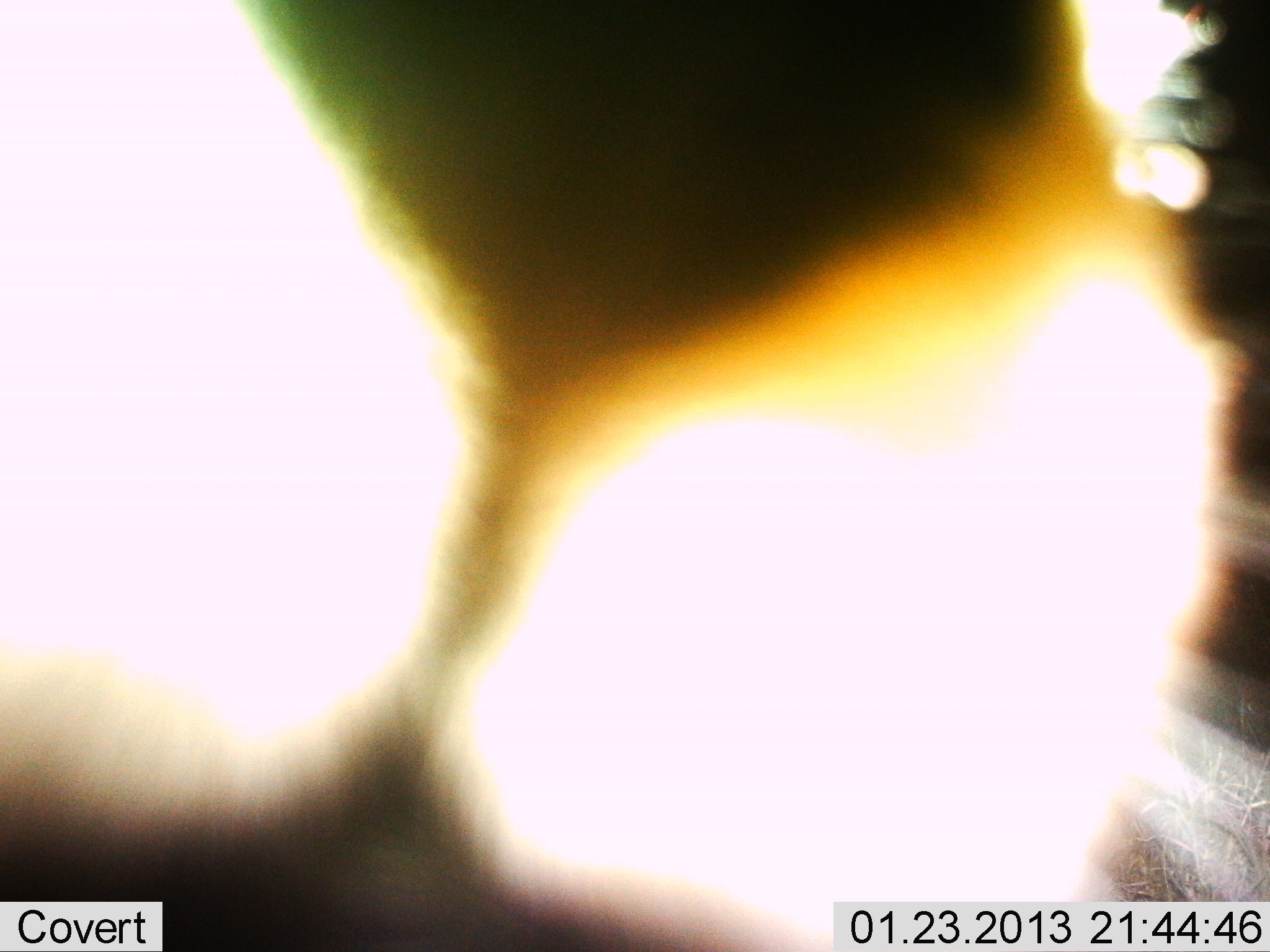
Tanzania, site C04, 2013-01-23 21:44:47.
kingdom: Animalia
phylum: Chordata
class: Mammalia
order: Carnivora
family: Felidae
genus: Panthera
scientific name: Panthera leo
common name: lion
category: lionfemale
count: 1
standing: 100%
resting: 0%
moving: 0%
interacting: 0%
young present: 0%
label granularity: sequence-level